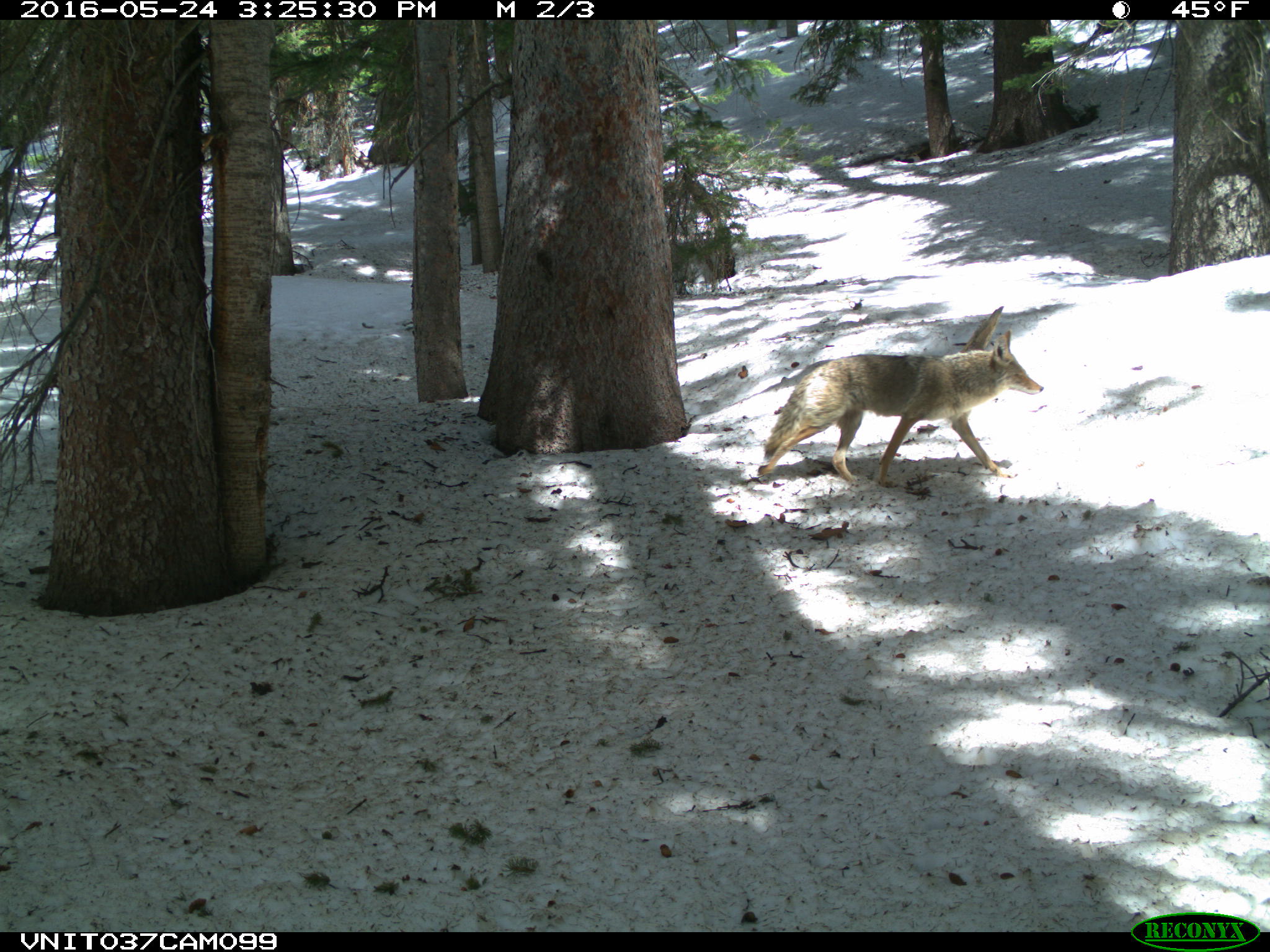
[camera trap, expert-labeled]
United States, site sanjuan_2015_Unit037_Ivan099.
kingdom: Animalia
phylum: Chordata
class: Mammalia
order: Carnivora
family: Canidae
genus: Canis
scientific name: Canis latrans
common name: coyote